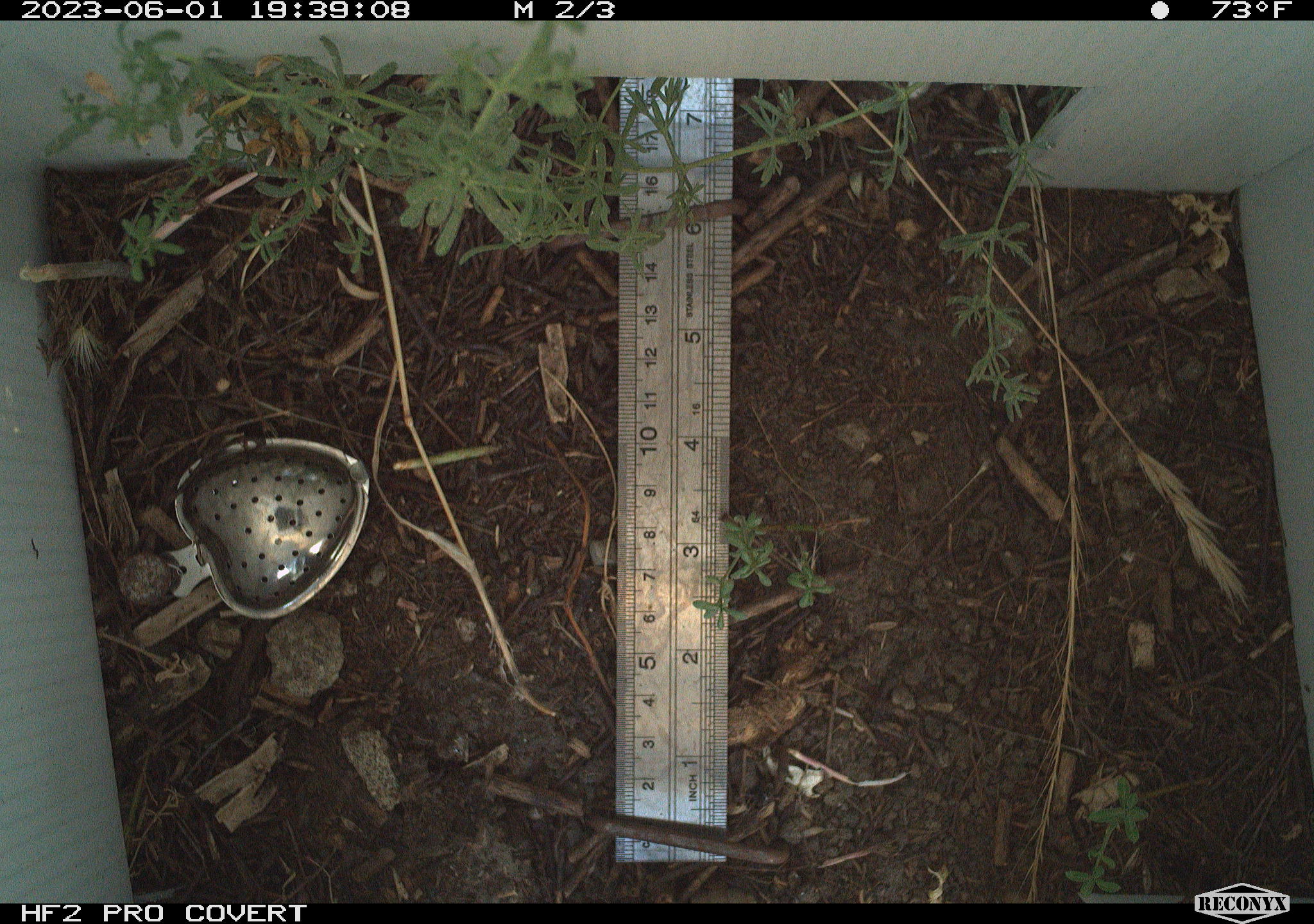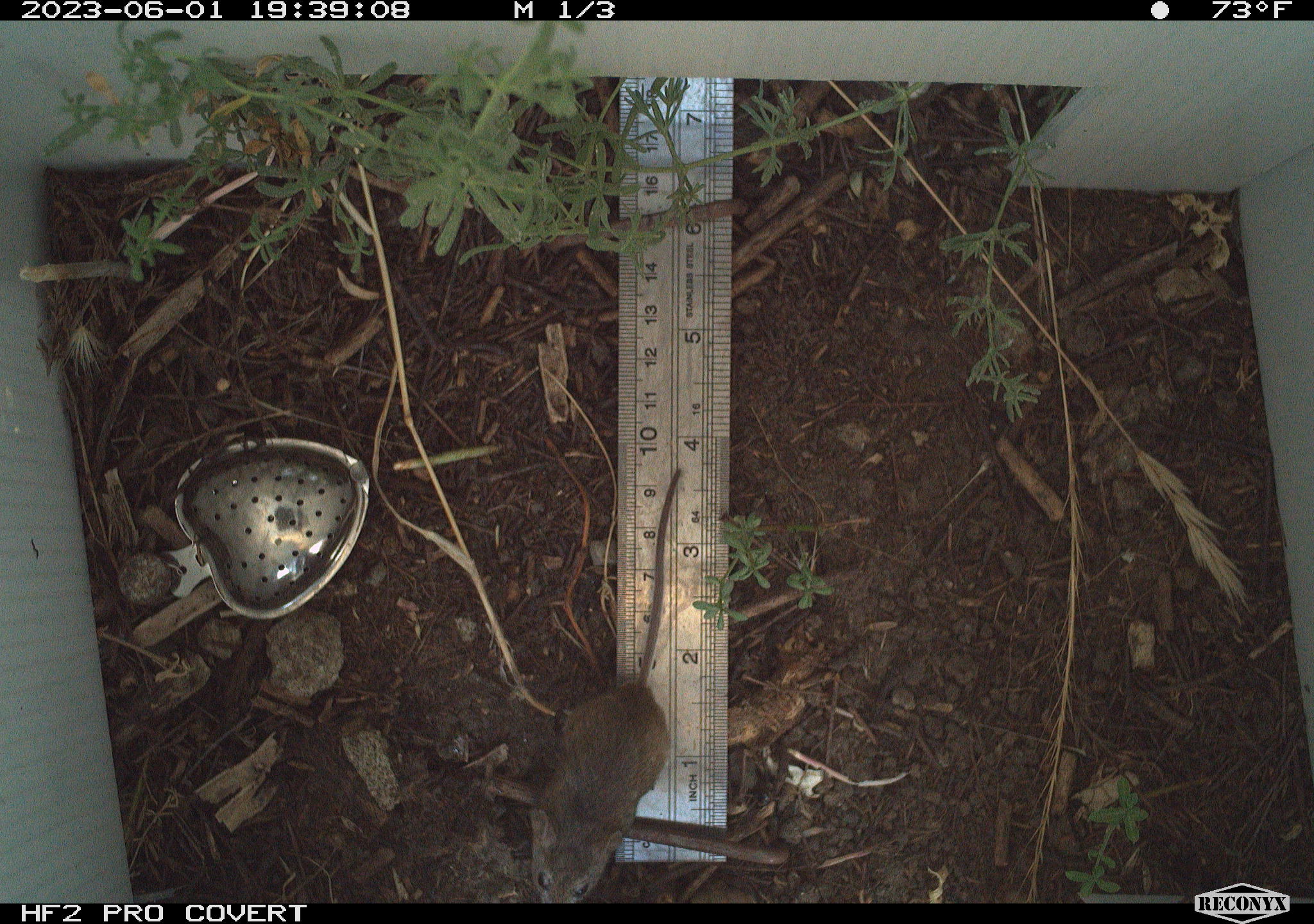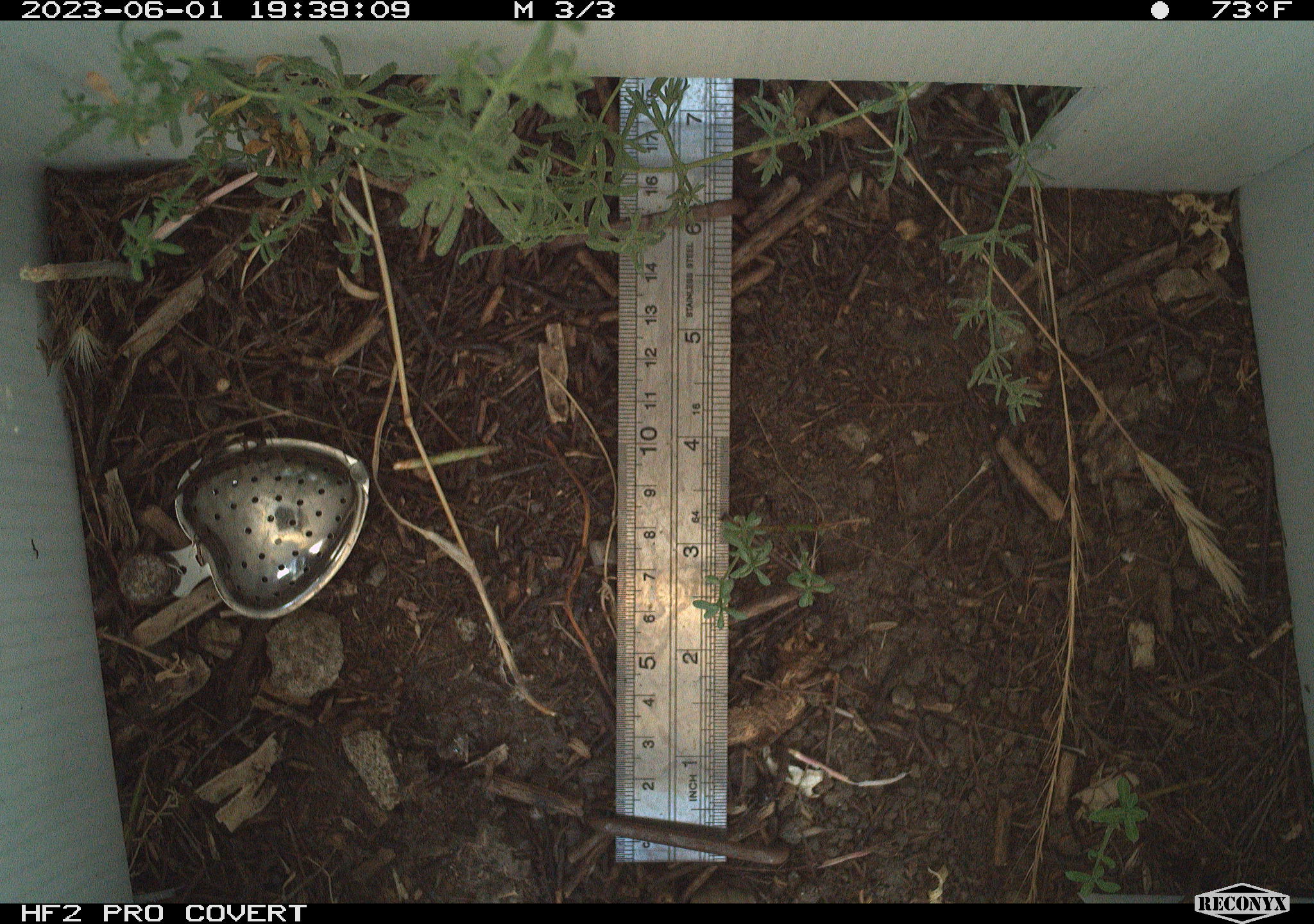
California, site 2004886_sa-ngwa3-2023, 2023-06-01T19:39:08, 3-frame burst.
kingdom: Animalia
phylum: Chordata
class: Mammalia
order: Rodentia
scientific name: Rodentia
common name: mouse species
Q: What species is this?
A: Mouse species (Rodentia).